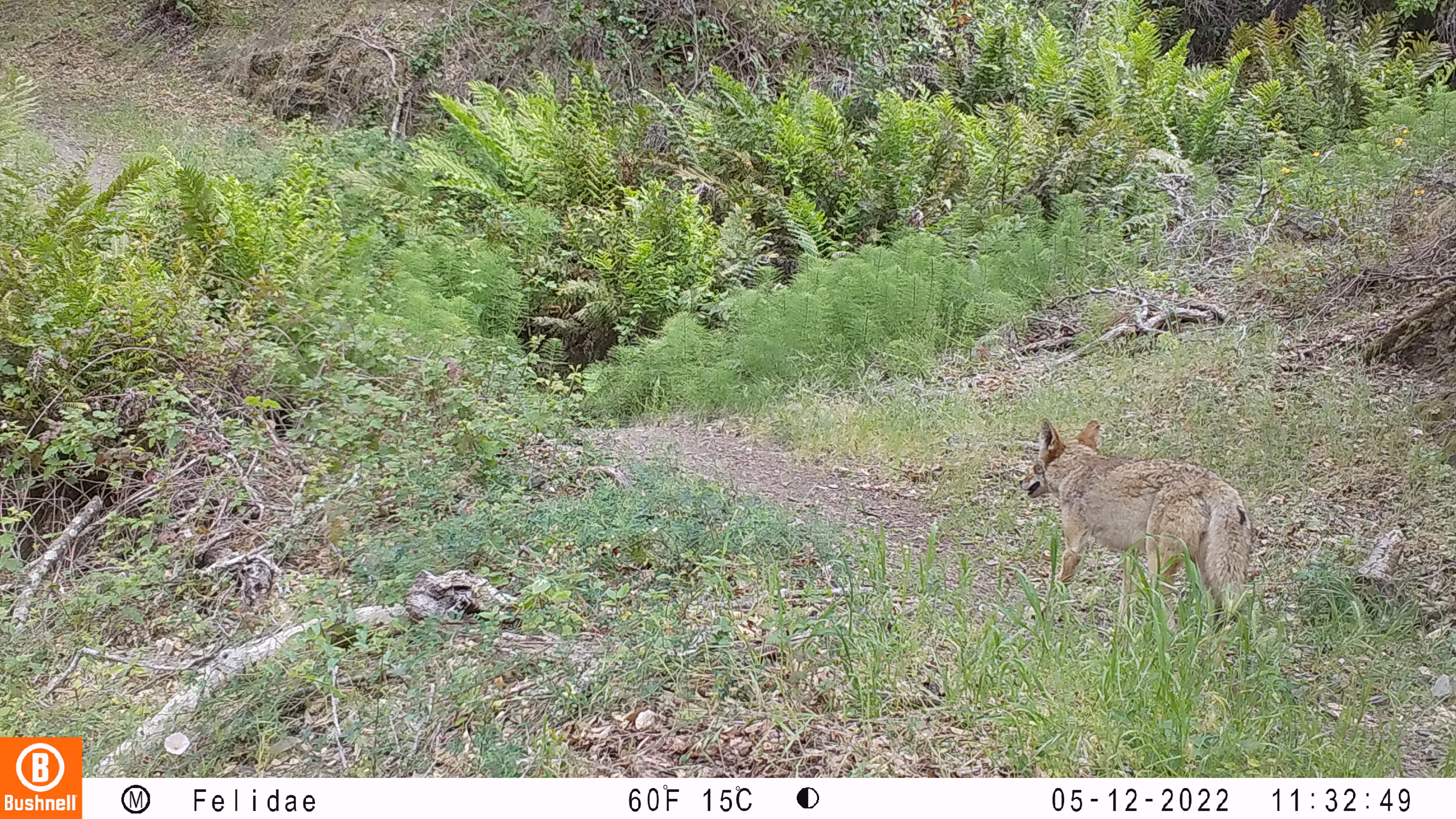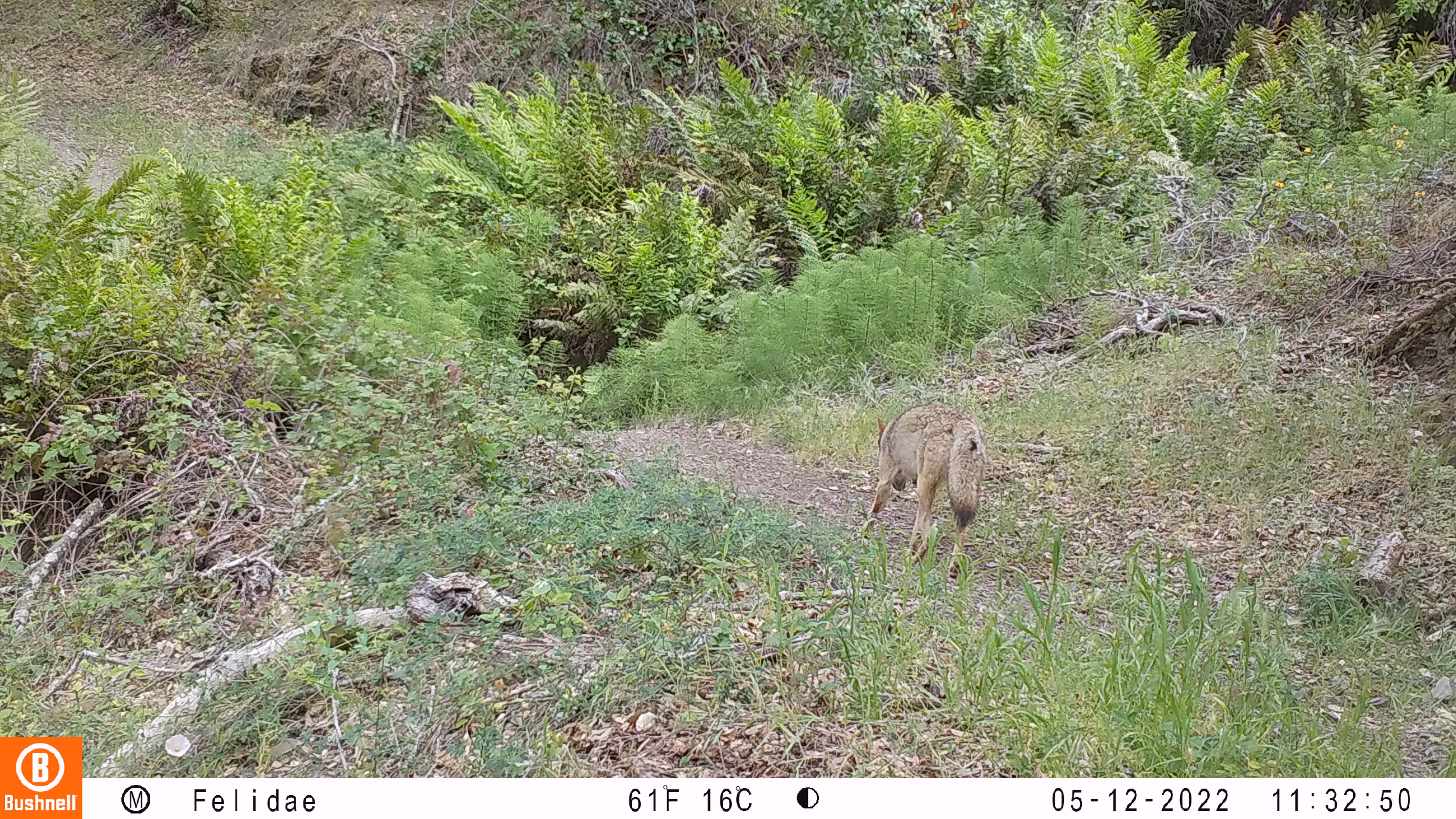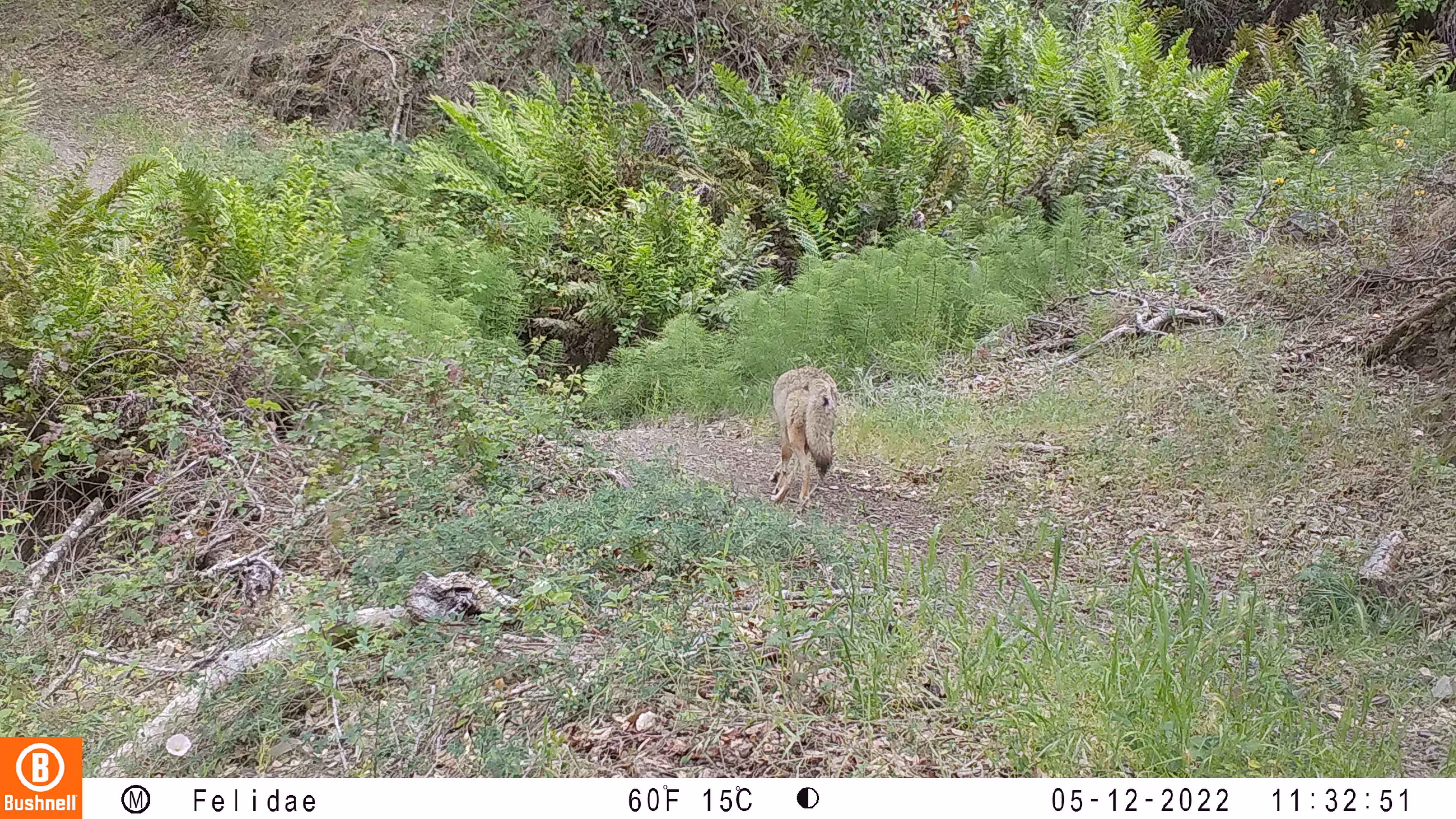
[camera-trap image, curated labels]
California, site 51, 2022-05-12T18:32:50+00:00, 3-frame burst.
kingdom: Animalia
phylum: Chordata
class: Mammalia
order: Carnivora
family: Canidae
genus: Canis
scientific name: Canis latrans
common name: coyote